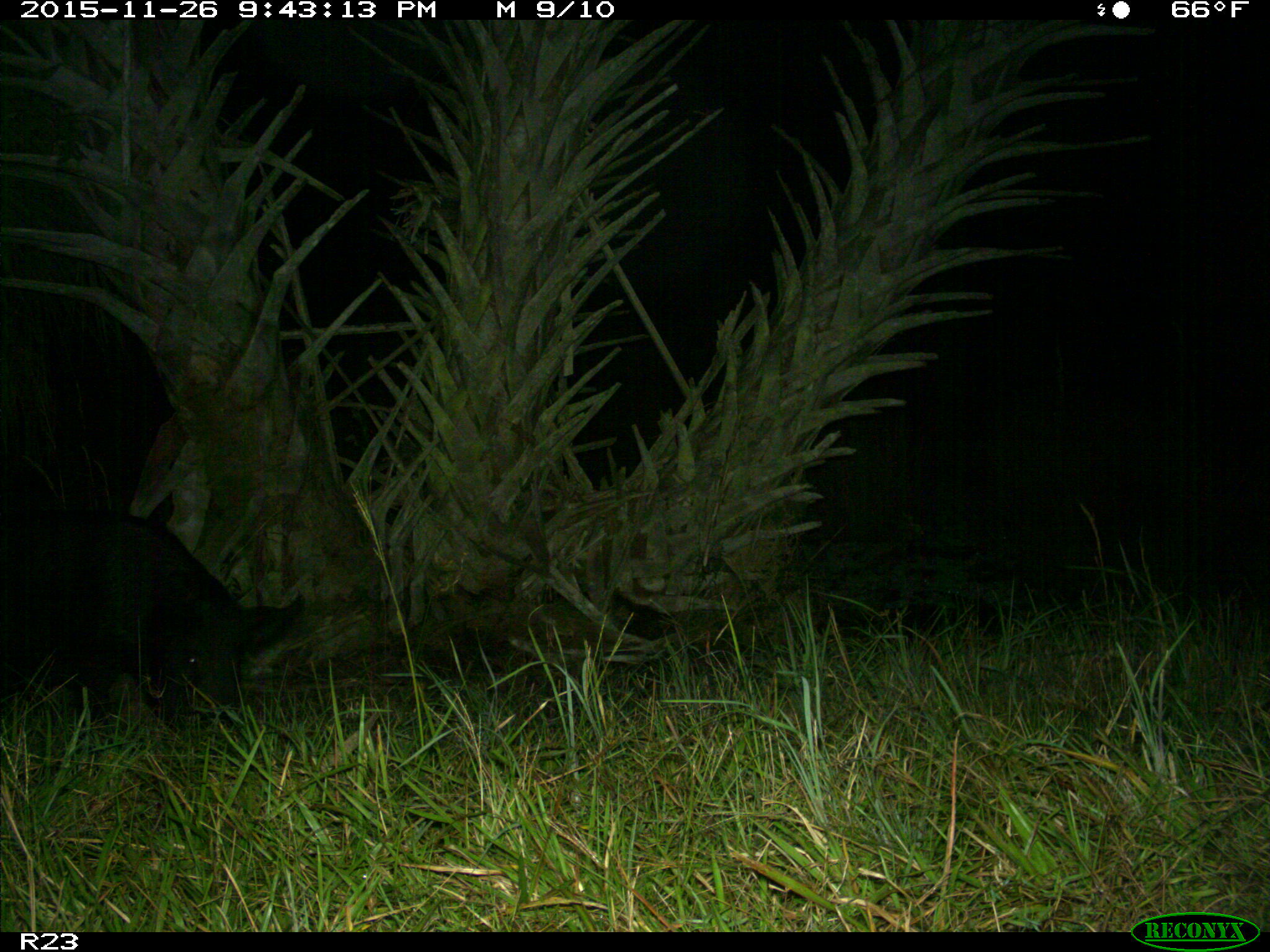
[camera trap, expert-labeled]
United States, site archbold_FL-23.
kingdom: Animalia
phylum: Chordata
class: Mammalia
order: Artiodactyla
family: Suidae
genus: Sus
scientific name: Sus scrofa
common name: wild boar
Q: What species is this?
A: Sus scrofa (wild boar).